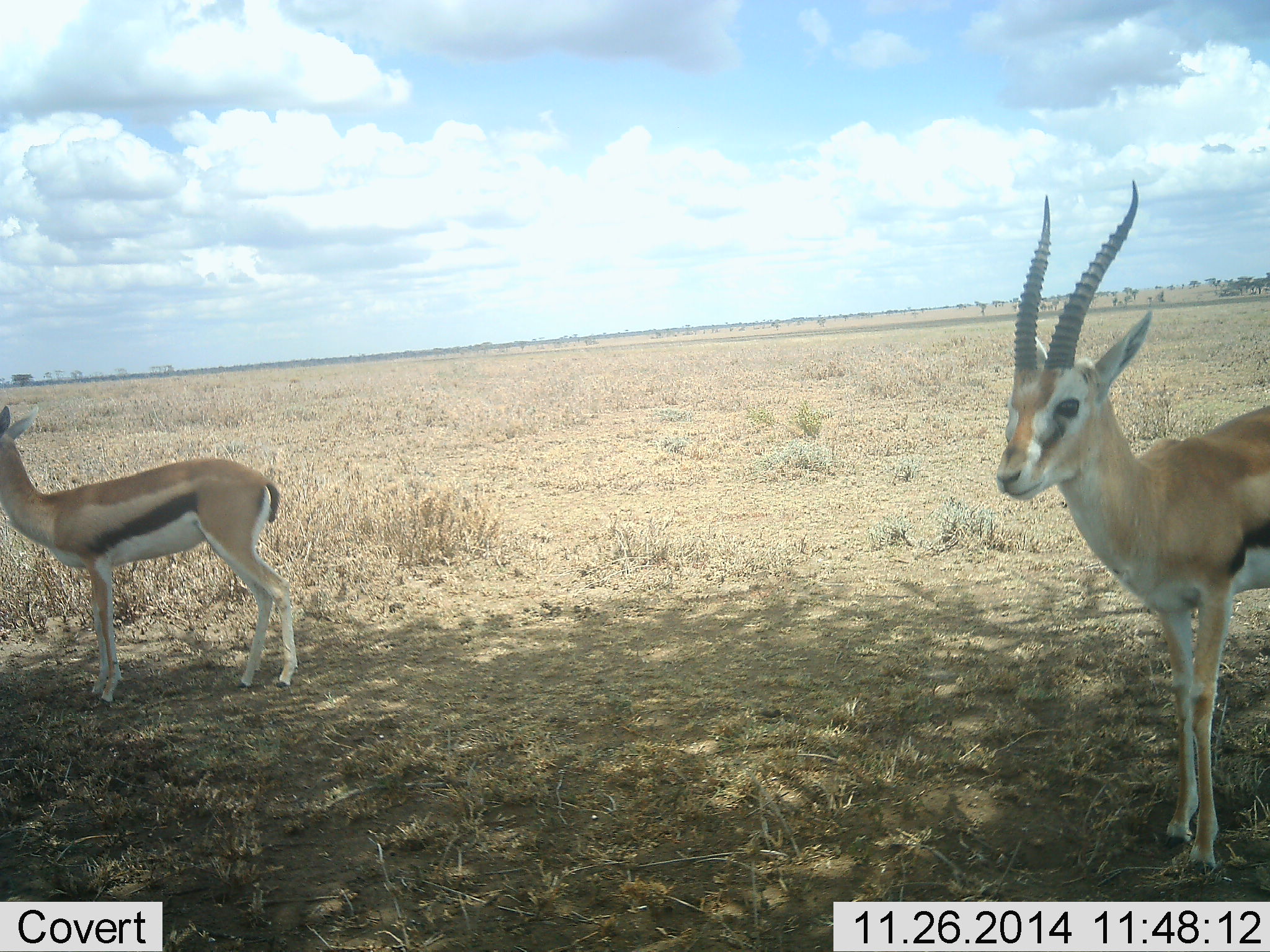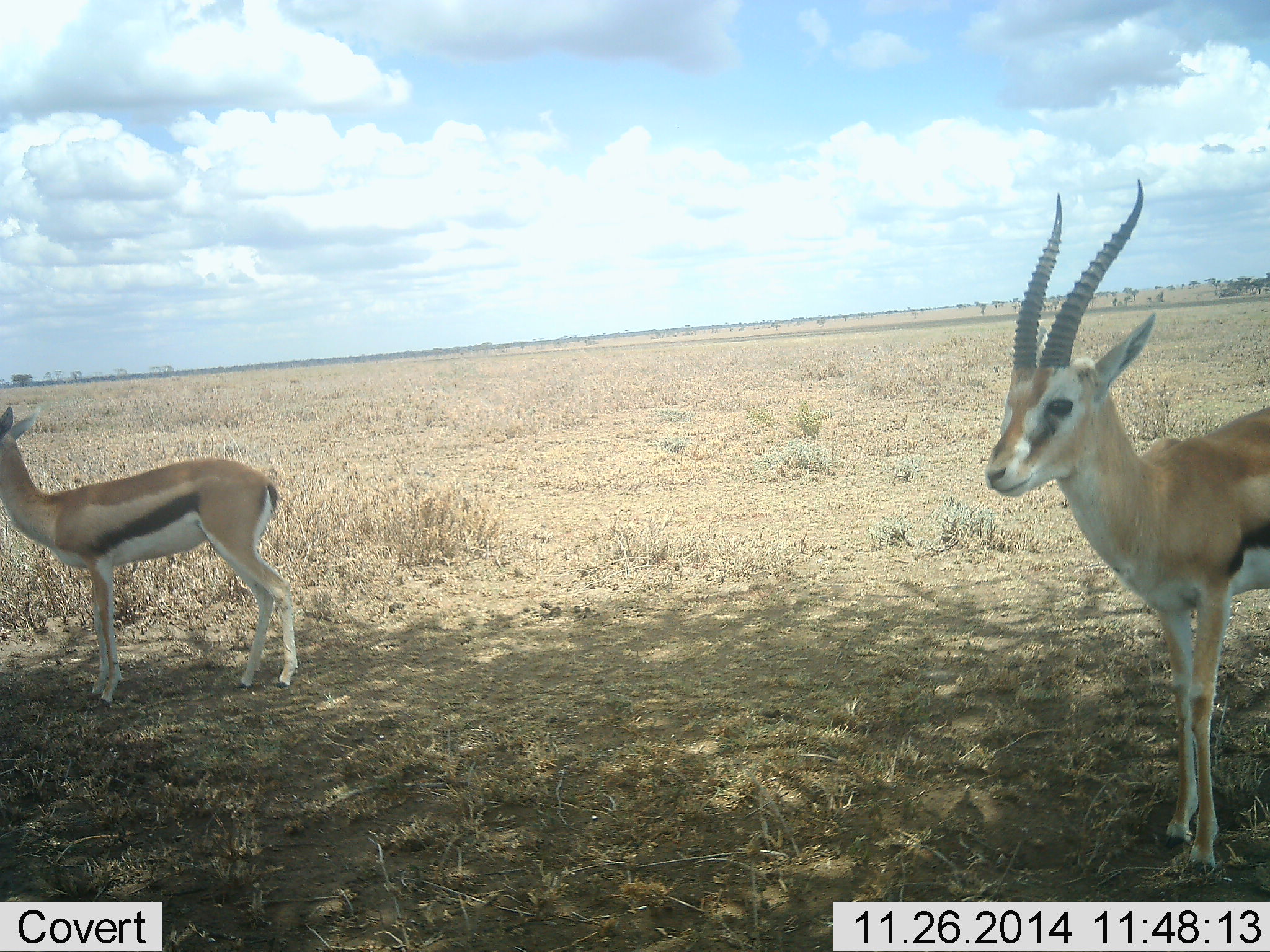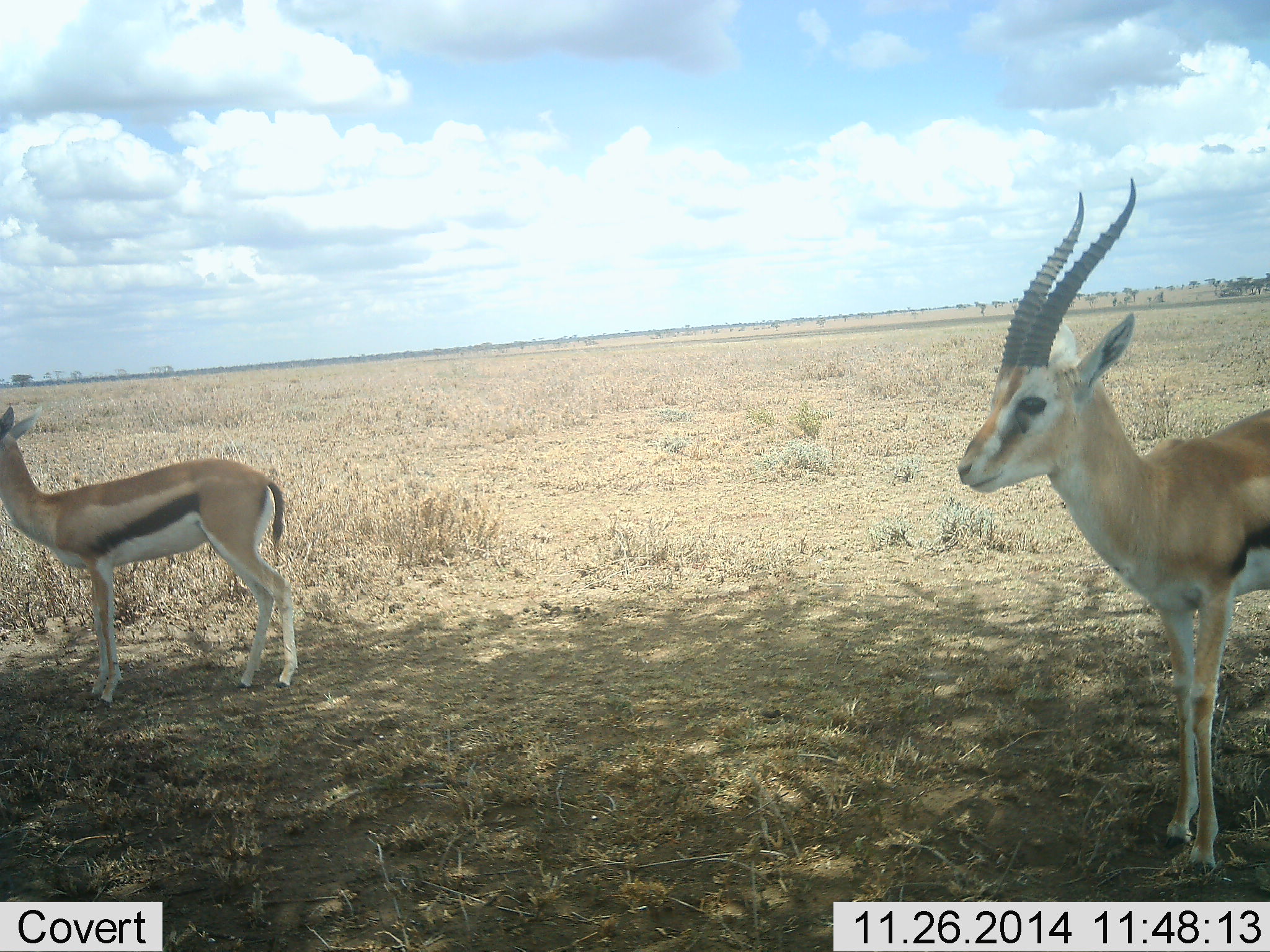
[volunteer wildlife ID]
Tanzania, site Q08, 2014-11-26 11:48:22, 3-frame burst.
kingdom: Animalia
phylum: Chordata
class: Mammalia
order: Artiodactyla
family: Bovidae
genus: Eudorcas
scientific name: Eudorcas thomsonii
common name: thomson's gazelle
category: gazellethomsons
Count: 2.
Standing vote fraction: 100%.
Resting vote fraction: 0%.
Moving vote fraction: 0%.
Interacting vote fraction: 0%.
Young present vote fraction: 10%.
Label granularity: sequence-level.